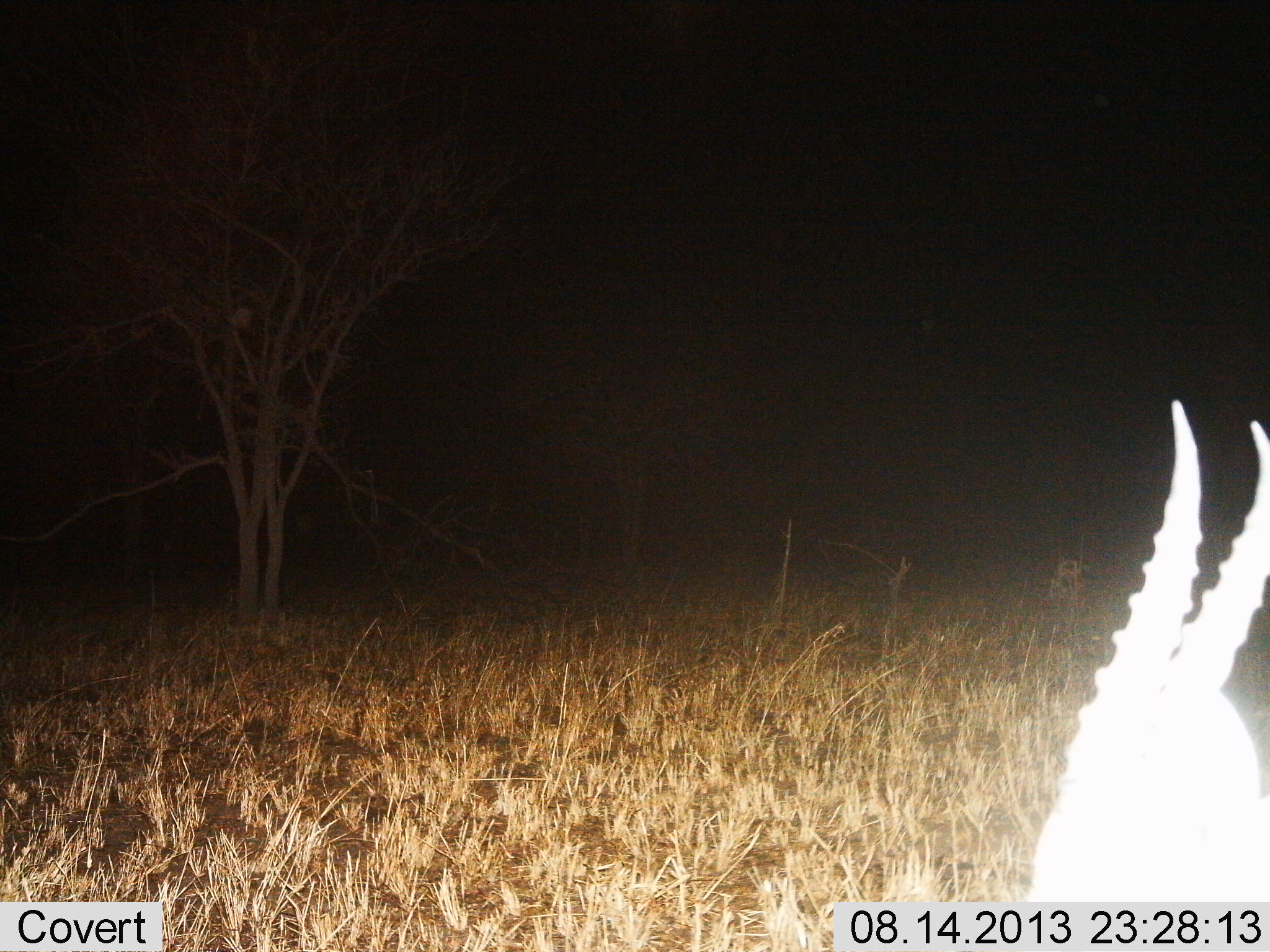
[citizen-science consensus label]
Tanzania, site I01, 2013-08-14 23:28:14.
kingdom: Animalia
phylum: Chordata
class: Mammalia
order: Artiodactyla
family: Bovidae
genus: Eudorcas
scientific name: Eudorcas thomsonii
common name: thomson's gazelle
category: gazellethomsons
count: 1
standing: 67%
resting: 20%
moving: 7%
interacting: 0%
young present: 0%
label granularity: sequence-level